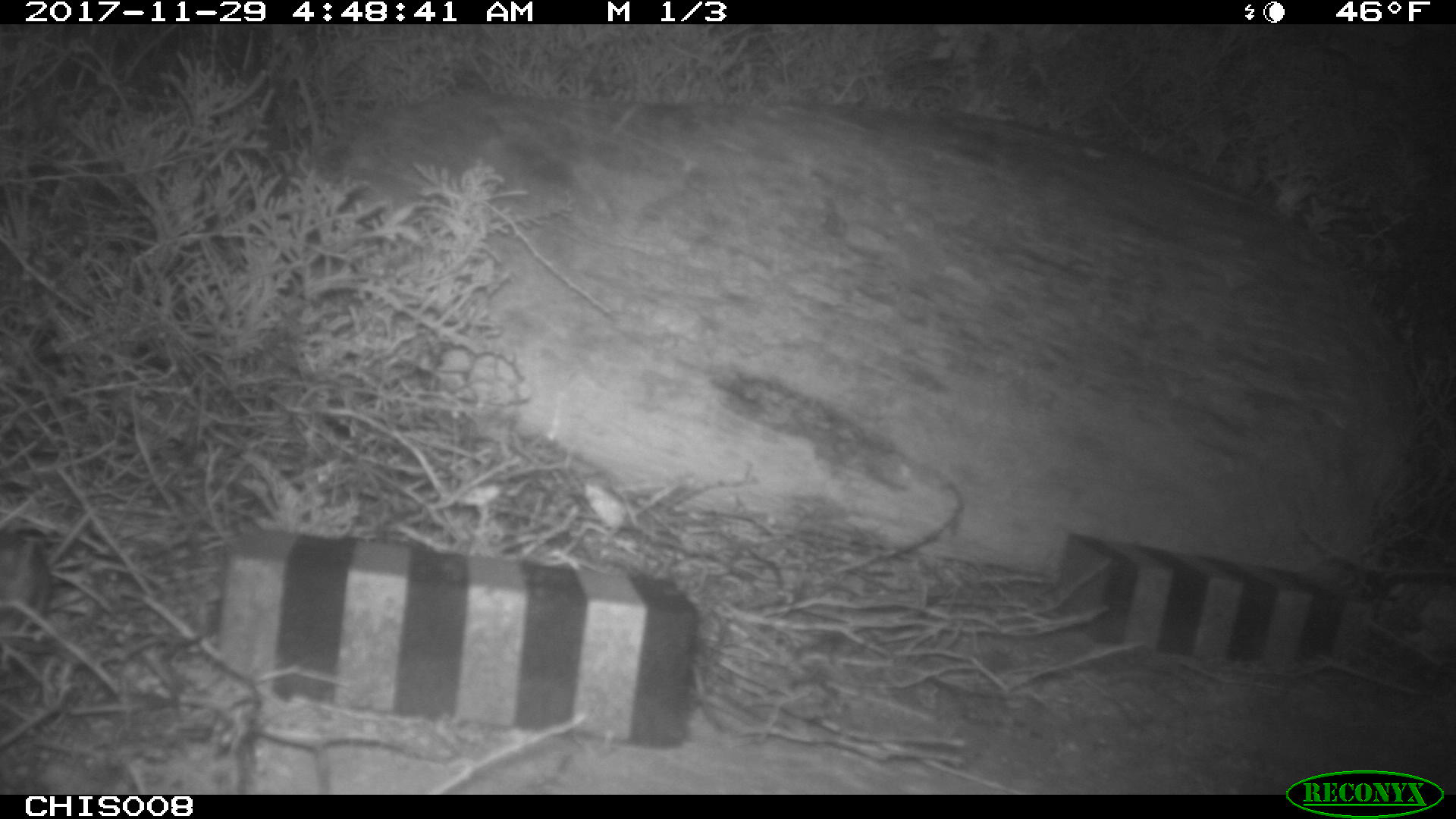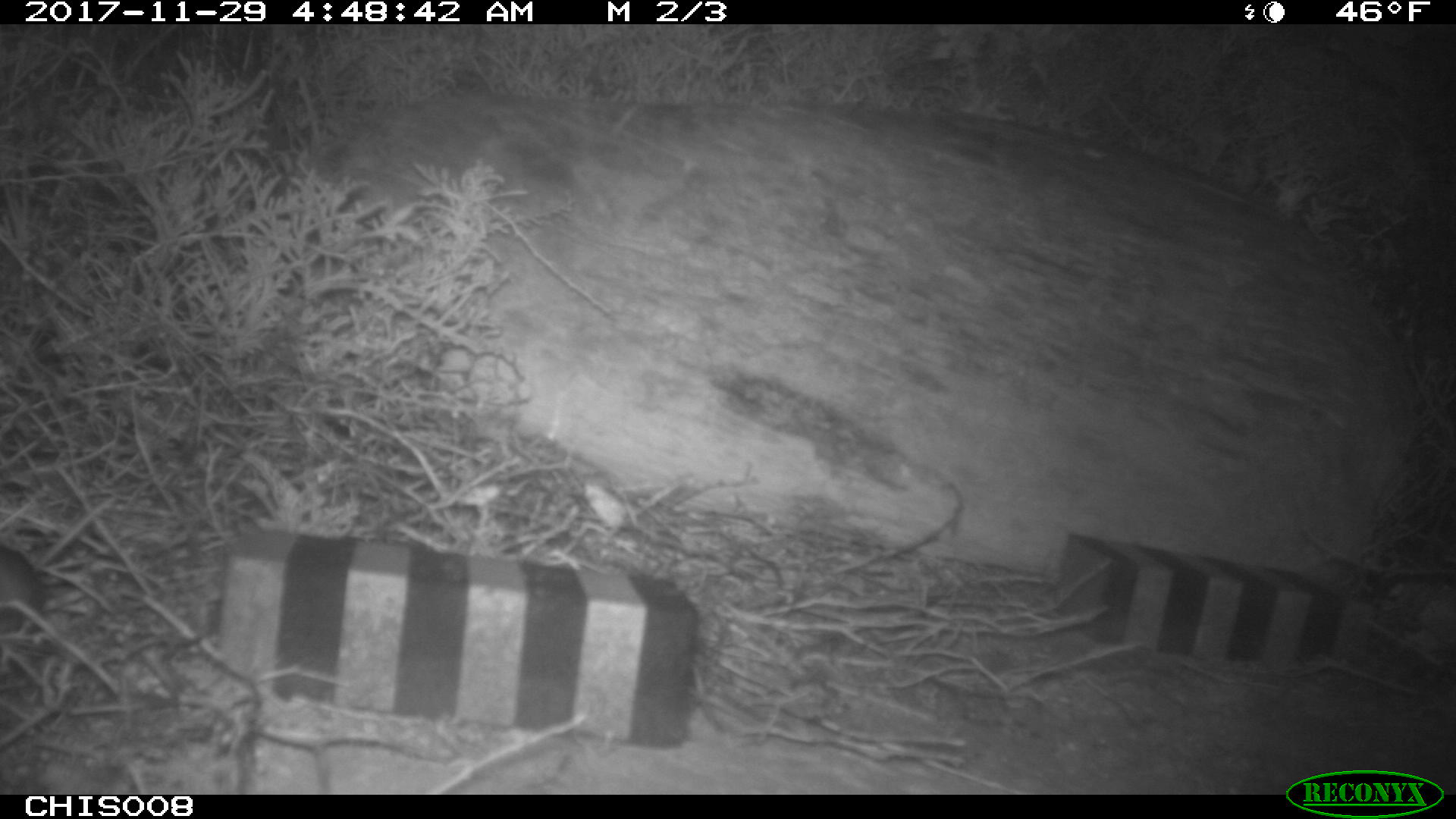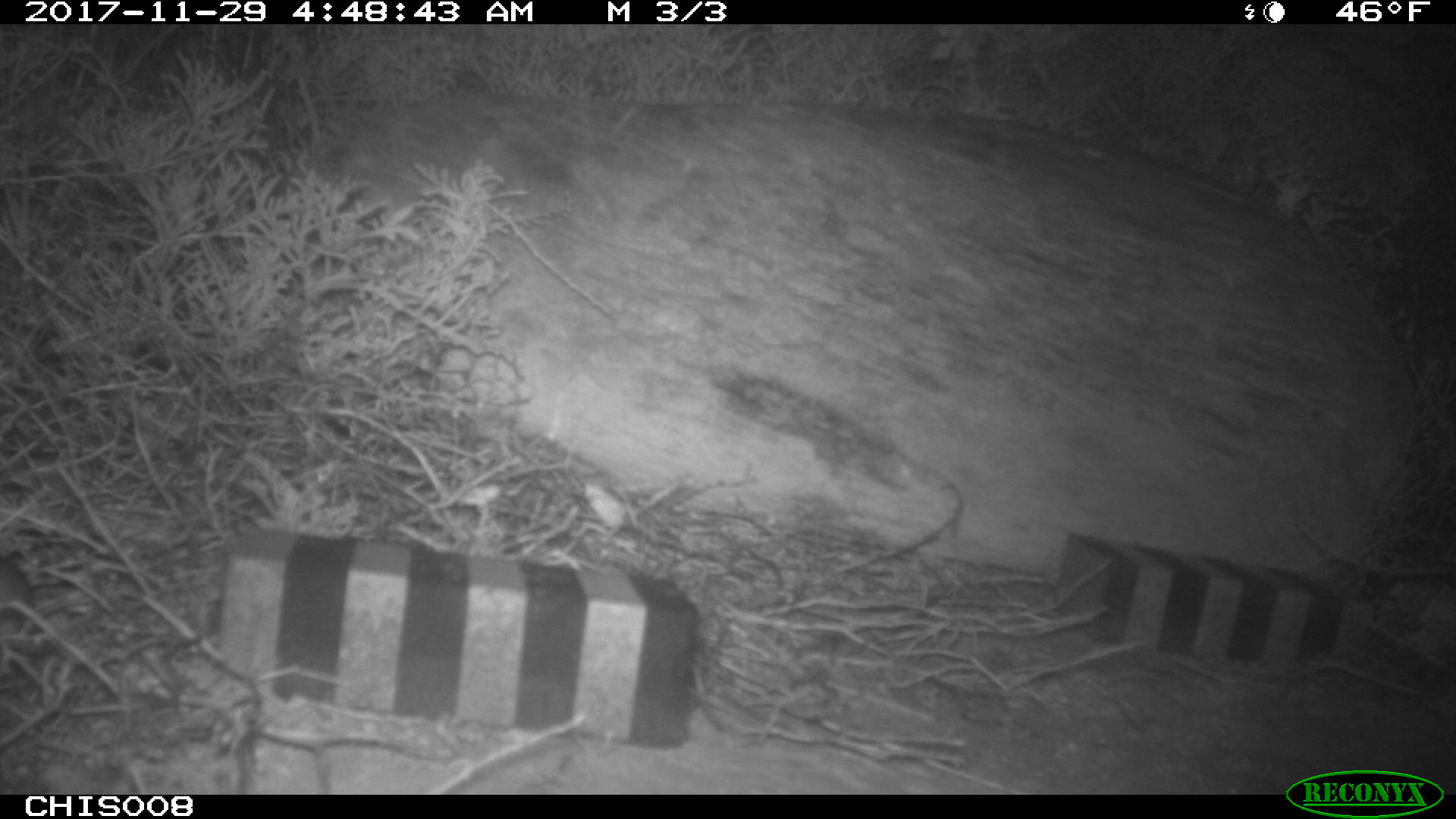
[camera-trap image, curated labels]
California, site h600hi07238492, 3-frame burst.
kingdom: Animalia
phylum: Chordata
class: Mammalia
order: Rodentia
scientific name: Rodentia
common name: rodent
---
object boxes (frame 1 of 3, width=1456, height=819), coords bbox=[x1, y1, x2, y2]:
rodent: bbox=[0, 532, 52, 621]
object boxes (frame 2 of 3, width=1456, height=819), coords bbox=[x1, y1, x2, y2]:
rodent: bbox=[0, 546, 36, 631]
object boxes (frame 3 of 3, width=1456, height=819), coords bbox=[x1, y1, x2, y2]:
rodent: bbox=[0, 557, 101, 671]